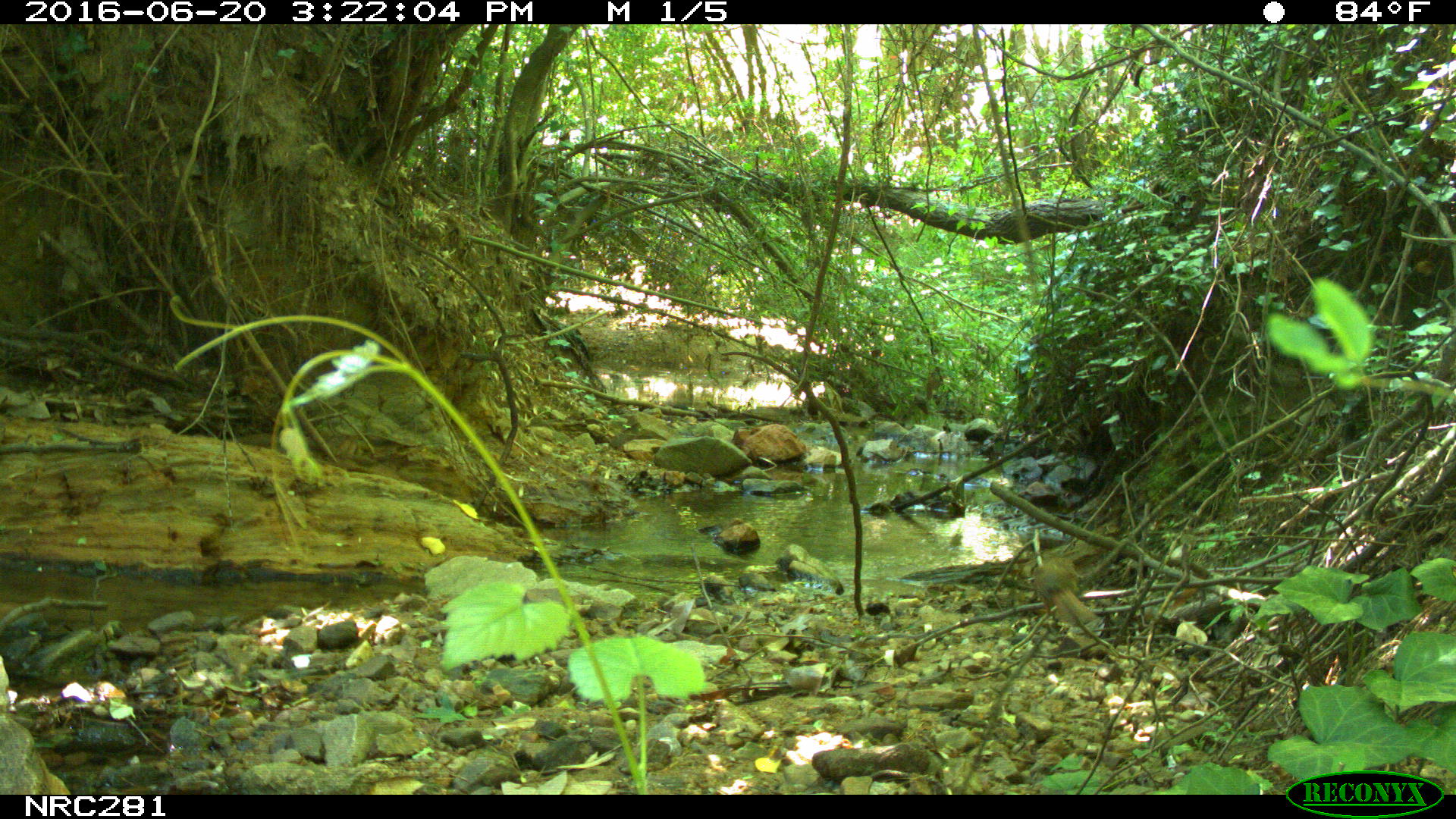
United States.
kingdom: Animalia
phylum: Chordata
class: Aves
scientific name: Aves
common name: bird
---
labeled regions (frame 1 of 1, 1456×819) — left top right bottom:
Bird: 1026 542 1112 650